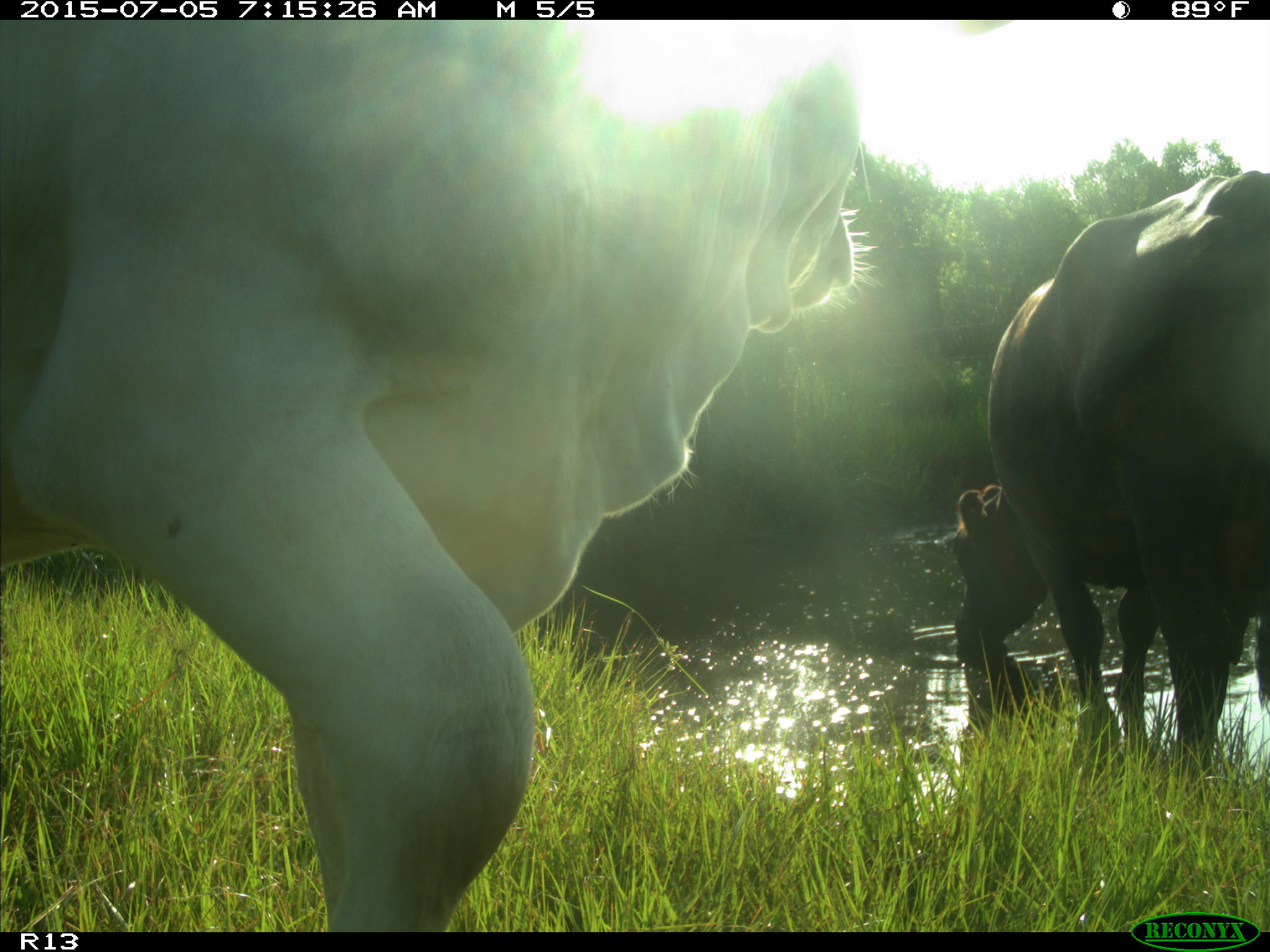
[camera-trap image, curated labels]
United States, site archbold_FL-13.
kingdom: Animalia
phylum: Chordata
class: Mammalia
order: Artiodactyla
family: Bovidae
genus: Bos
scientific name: Bos taurus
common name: domestic cow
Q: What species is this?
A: Bos taurus (domestic cow).